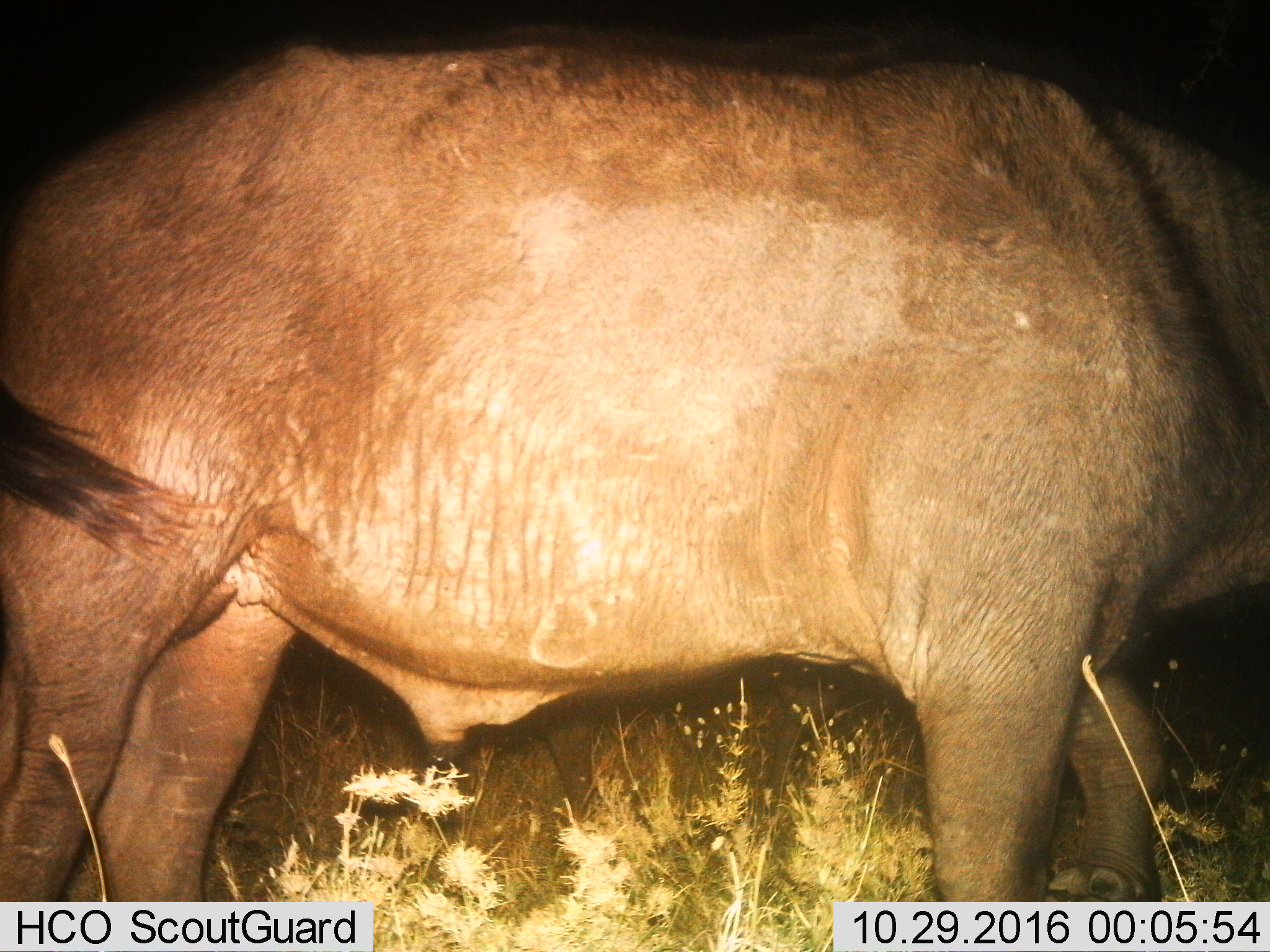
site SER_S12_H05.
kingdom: Animalia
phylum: Chordata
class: Mammalia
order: Artiodactyla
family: Bovidae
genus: Syncerus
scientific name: Syncerus caffer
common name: african buffalo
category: buffalo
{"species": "buffalo (african buffalo) (Syncerus caffer)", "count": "1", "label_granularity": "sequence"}